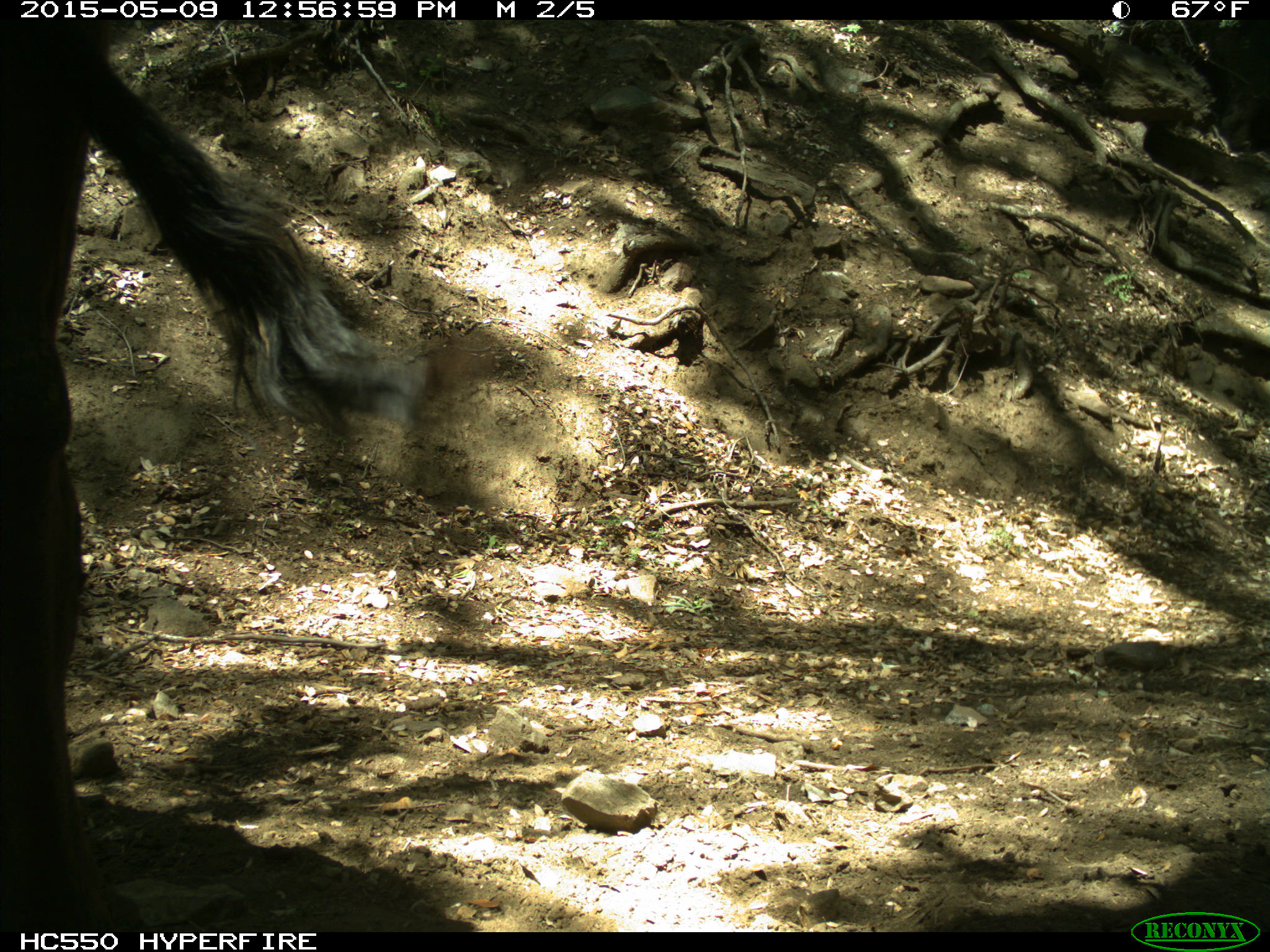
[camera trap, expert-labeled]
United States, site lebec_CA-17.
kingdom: Animalia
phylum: Chordata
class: Mammalia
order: Artiodactyla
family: Bovidae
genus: Bos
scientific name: Bos taurus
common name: domestic cow